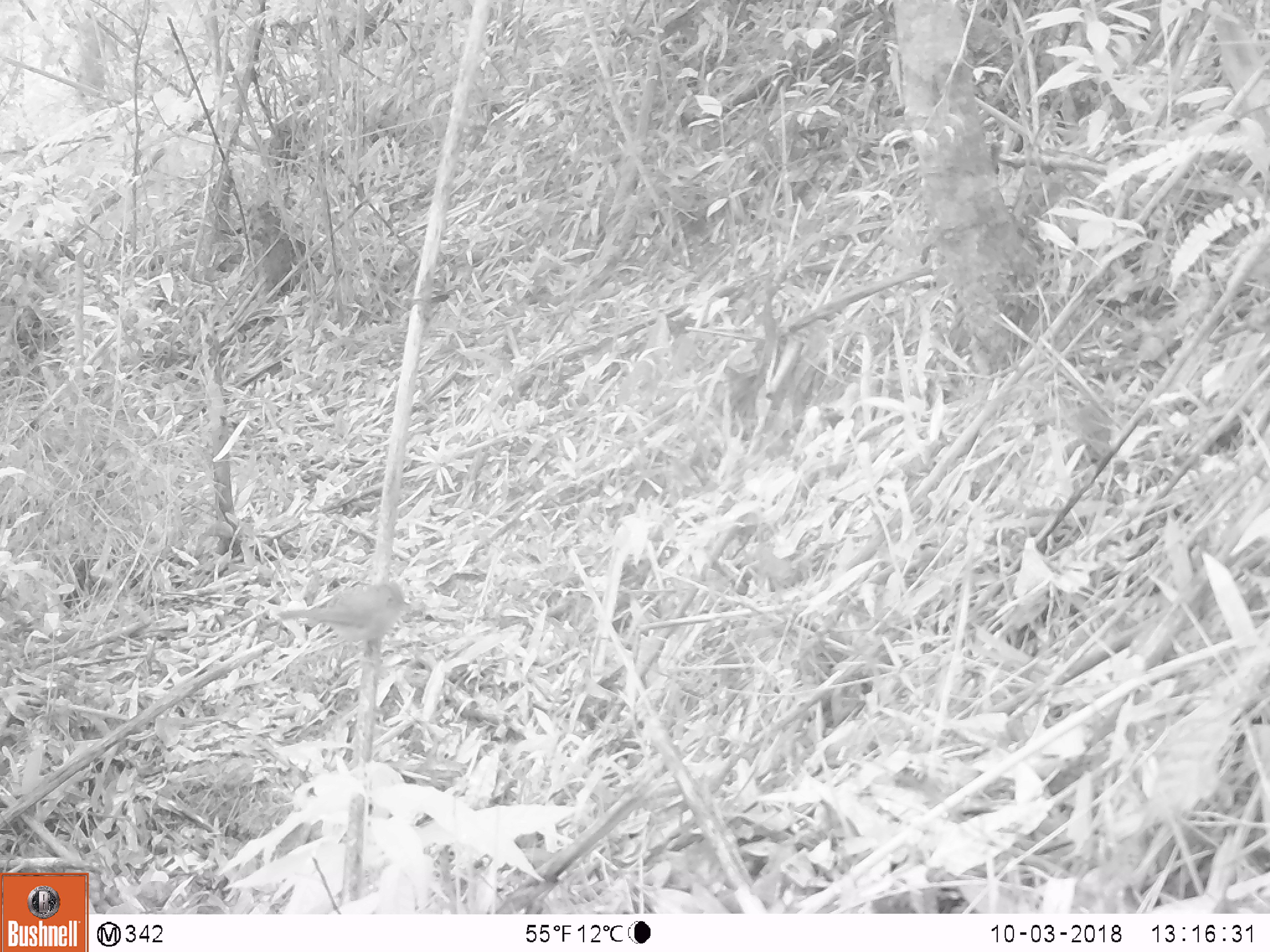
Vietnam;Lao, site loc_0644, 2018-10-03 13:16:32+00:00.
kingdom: Animalia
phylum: Chordata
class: Aves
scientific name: Aves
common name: bird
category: unidentified bird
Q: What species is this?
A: Unidentified bird (bird) (Aves).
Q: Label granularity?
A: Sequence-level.